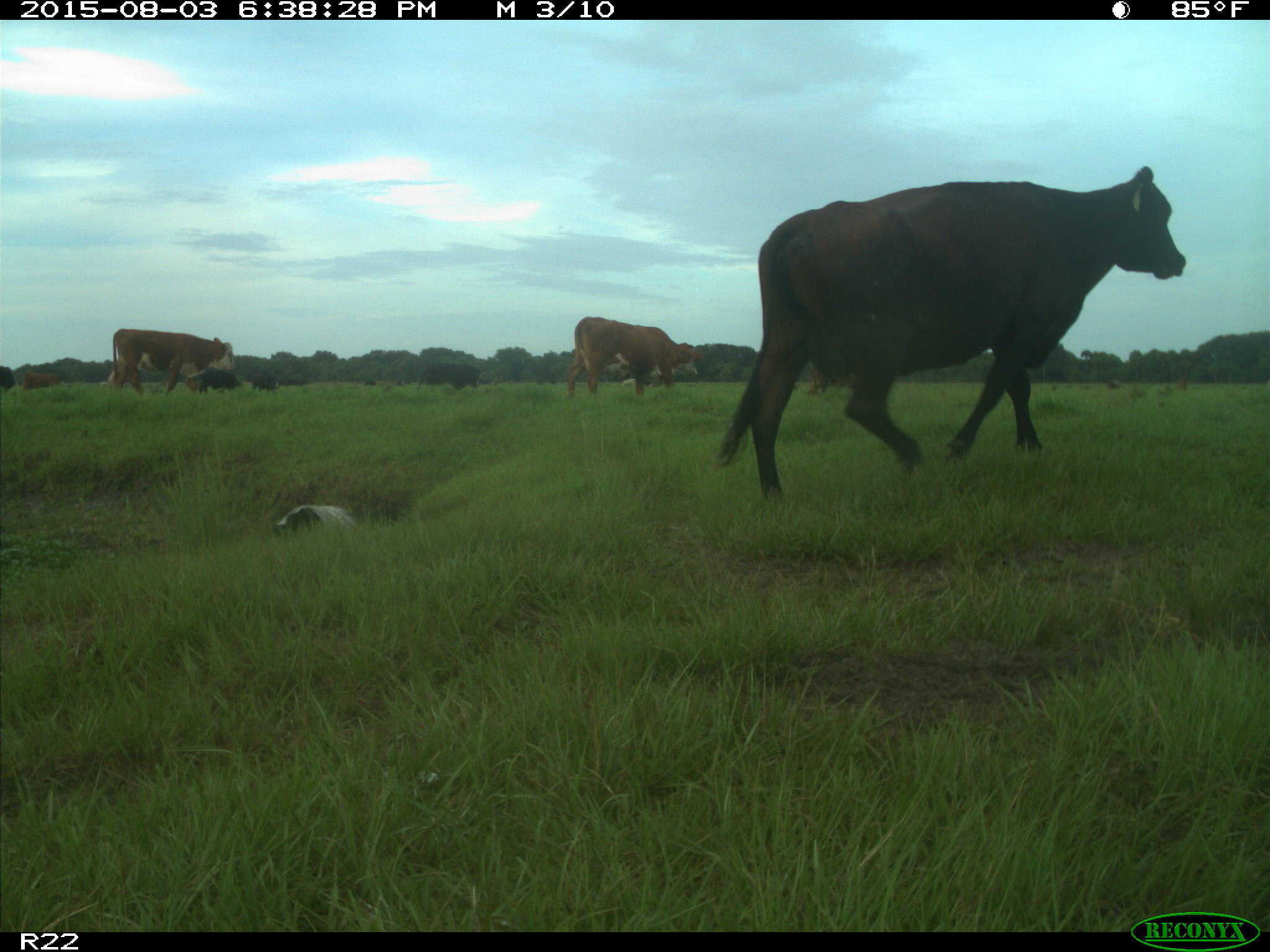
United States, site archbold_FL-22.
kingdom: Animalia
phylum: Chordata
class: Mammalia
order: Artiodactyla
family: Bovidae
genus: Bos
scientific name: Bos taurus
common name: domestic cow